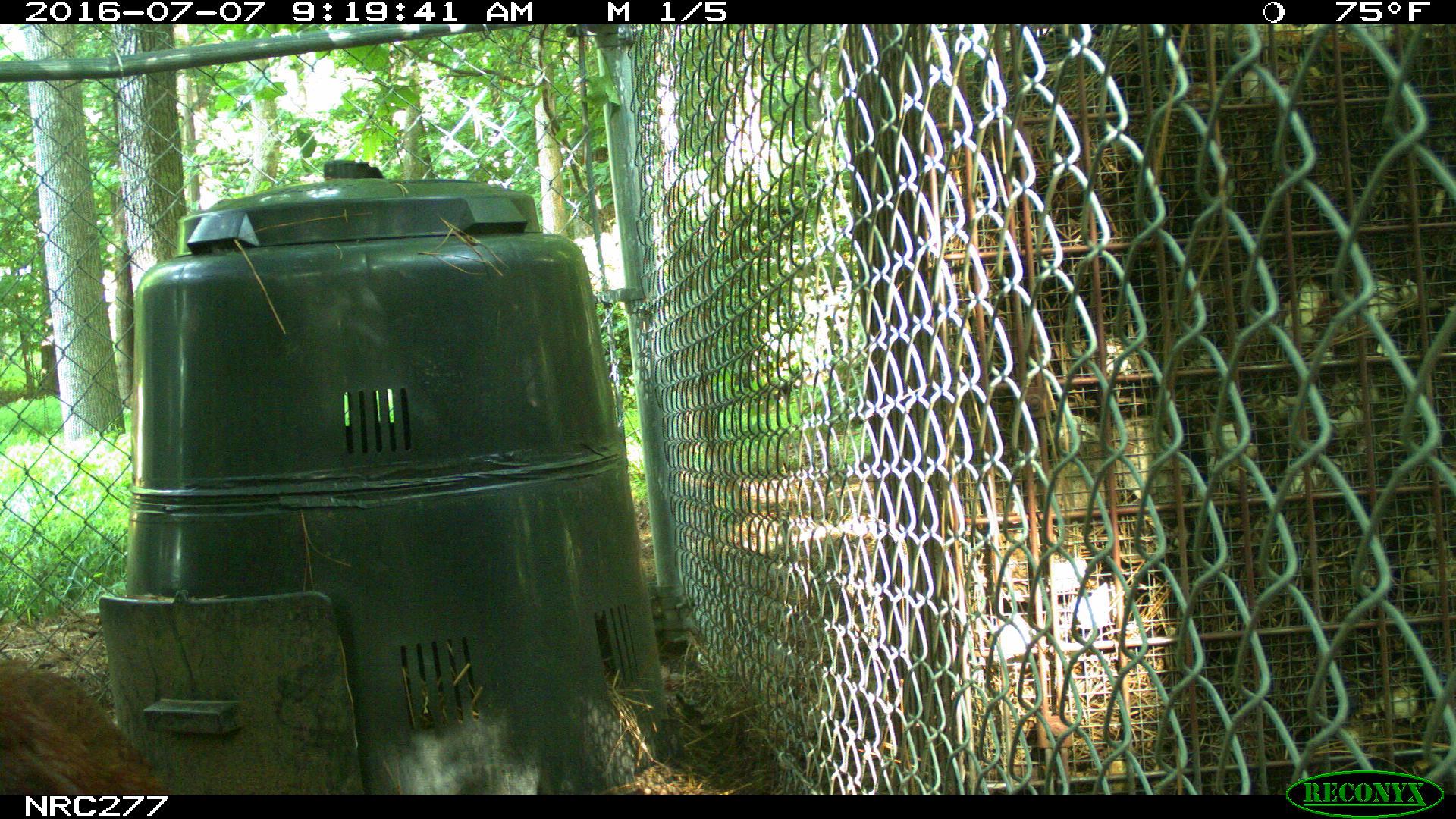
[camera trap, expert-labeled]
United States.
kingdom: Animalia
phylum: Chordata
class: Aves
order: Galliformes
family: Phasianidae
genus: Gallus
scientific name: Gallus gallus domesticus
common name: domestic chicken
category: Chicken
Chicken (domestic chicken) (Gallus gallus domesticus).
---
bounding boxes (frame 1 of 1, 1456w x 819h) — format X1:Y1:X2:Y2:
Chicken: 0:639:171:809